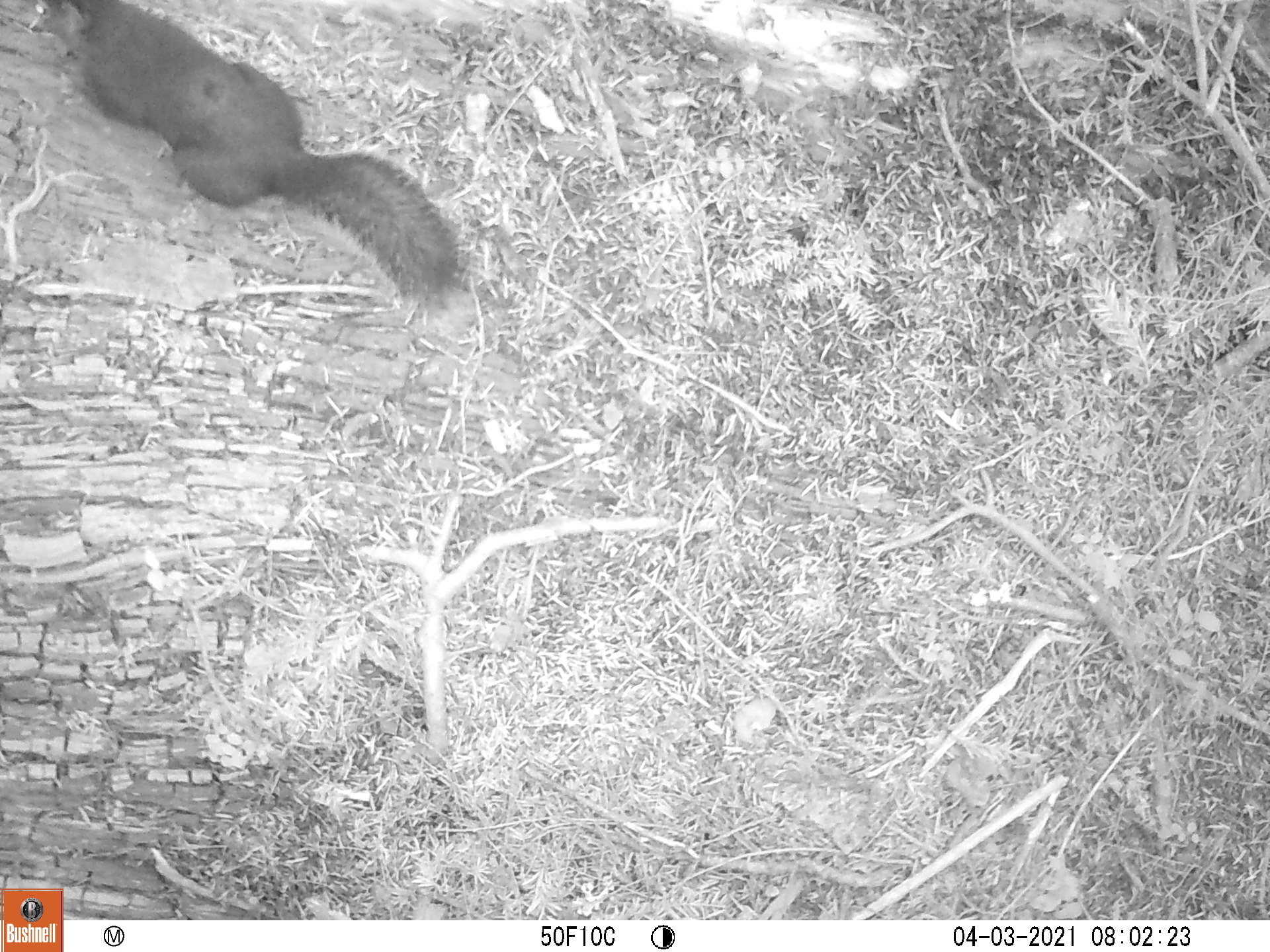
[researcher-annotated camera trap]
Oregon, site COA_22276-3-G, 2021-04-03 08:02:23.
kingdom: Animalia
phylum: Chordata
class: Mammalia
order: Rodentia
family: Sciuridae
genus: Tamiasciurus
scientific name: Tamiasciurus douglasii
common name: douglas squirrel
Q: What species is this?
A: Douglas squirrel (Tamiasciurus douglasii).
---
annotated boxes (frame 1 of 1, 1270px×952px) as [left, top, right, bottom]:
douglas squirrel: [16, 0, 506, 361]